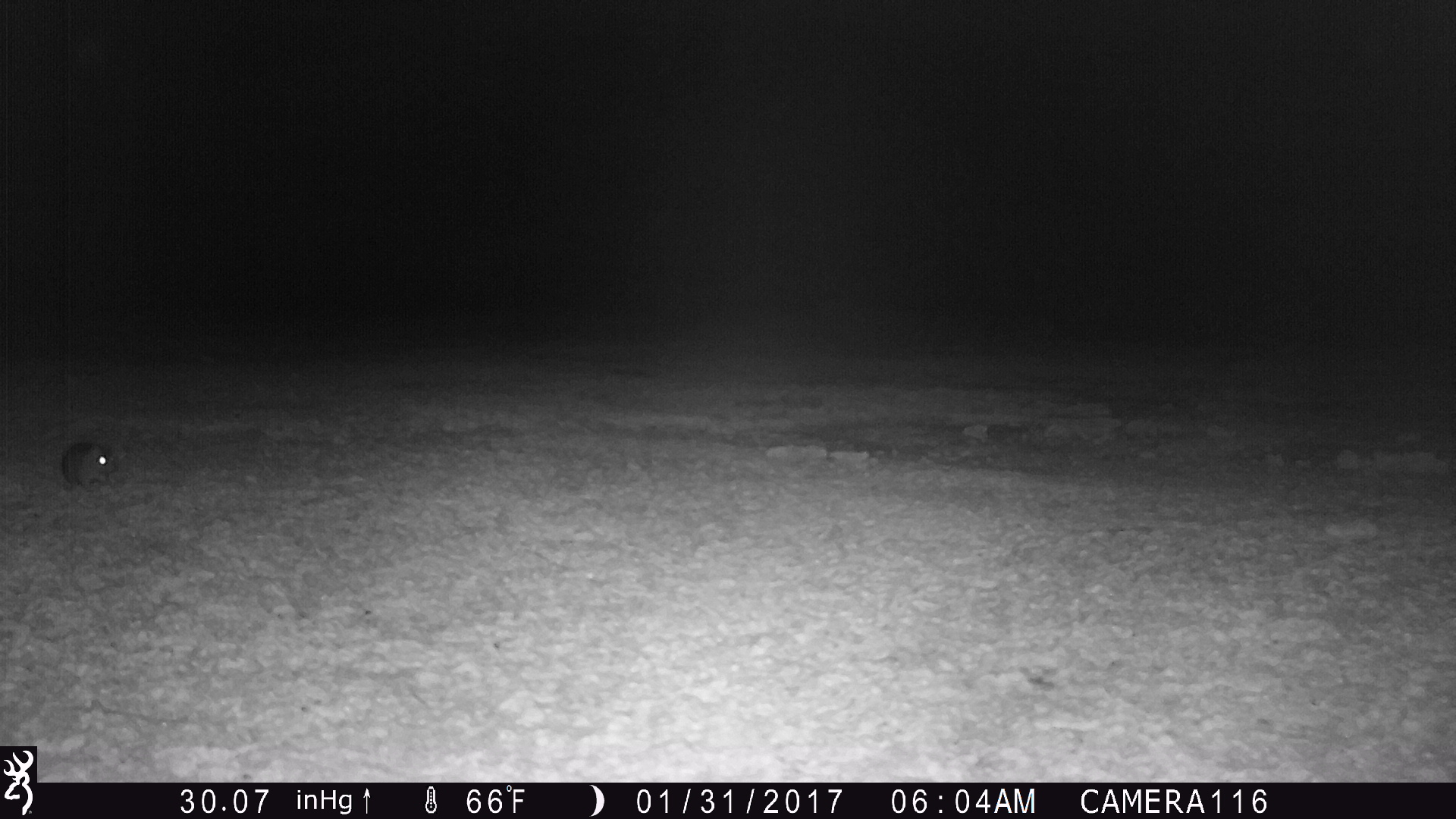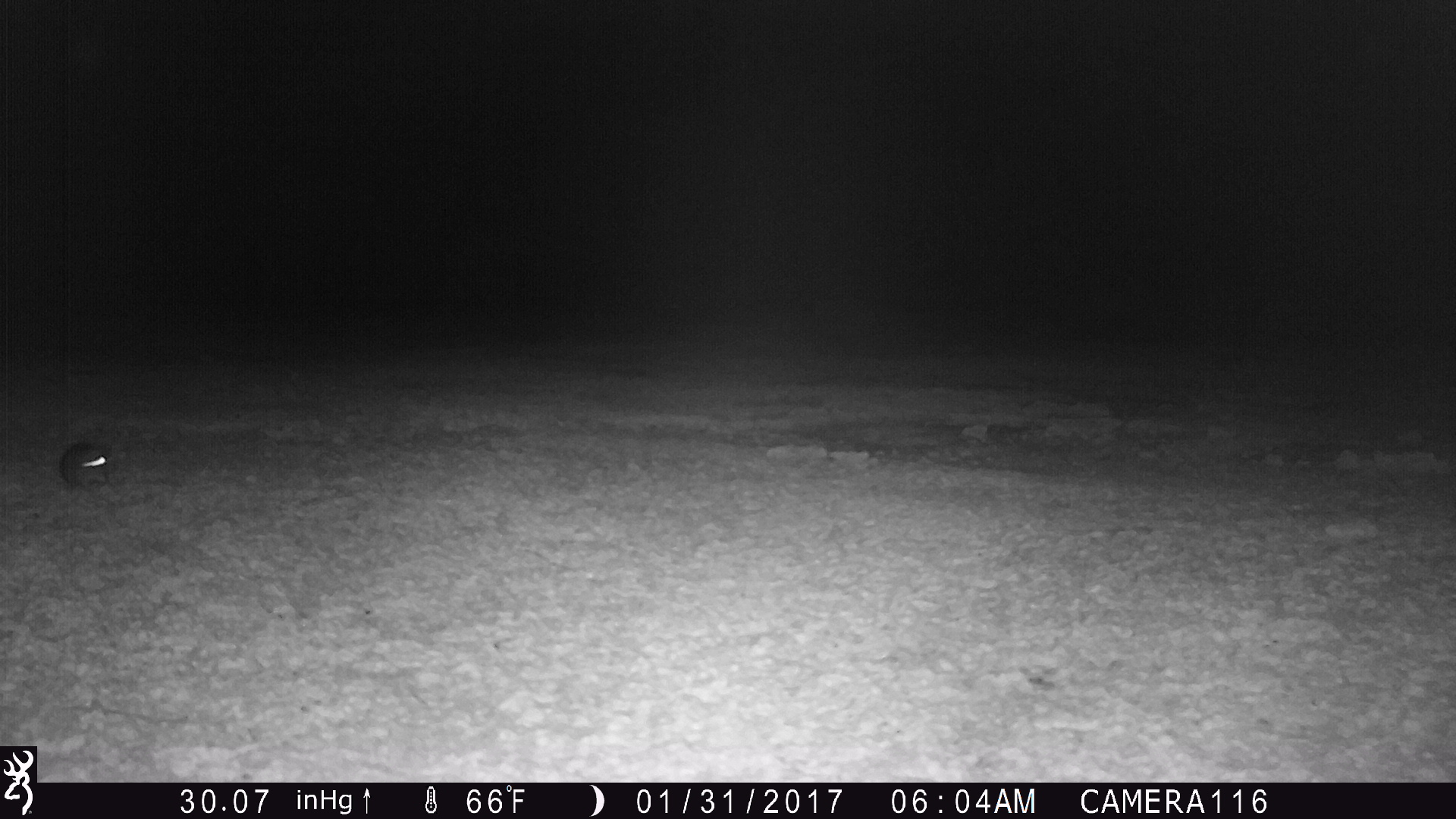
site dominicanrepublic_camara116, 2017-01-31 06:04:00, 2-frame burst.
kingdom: Animalia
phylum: Chordata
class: Mammalia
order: Rodentia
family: Muridae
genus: Rattus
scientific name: Rattus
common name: rat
Rat (Rattus).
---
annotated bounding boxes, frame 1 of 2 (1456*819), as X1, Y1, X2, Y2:
rat: 55, 435, 125, 492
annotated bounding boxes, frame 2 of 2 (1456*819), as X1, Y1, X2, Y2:
rat: 55, 433, 114, 491